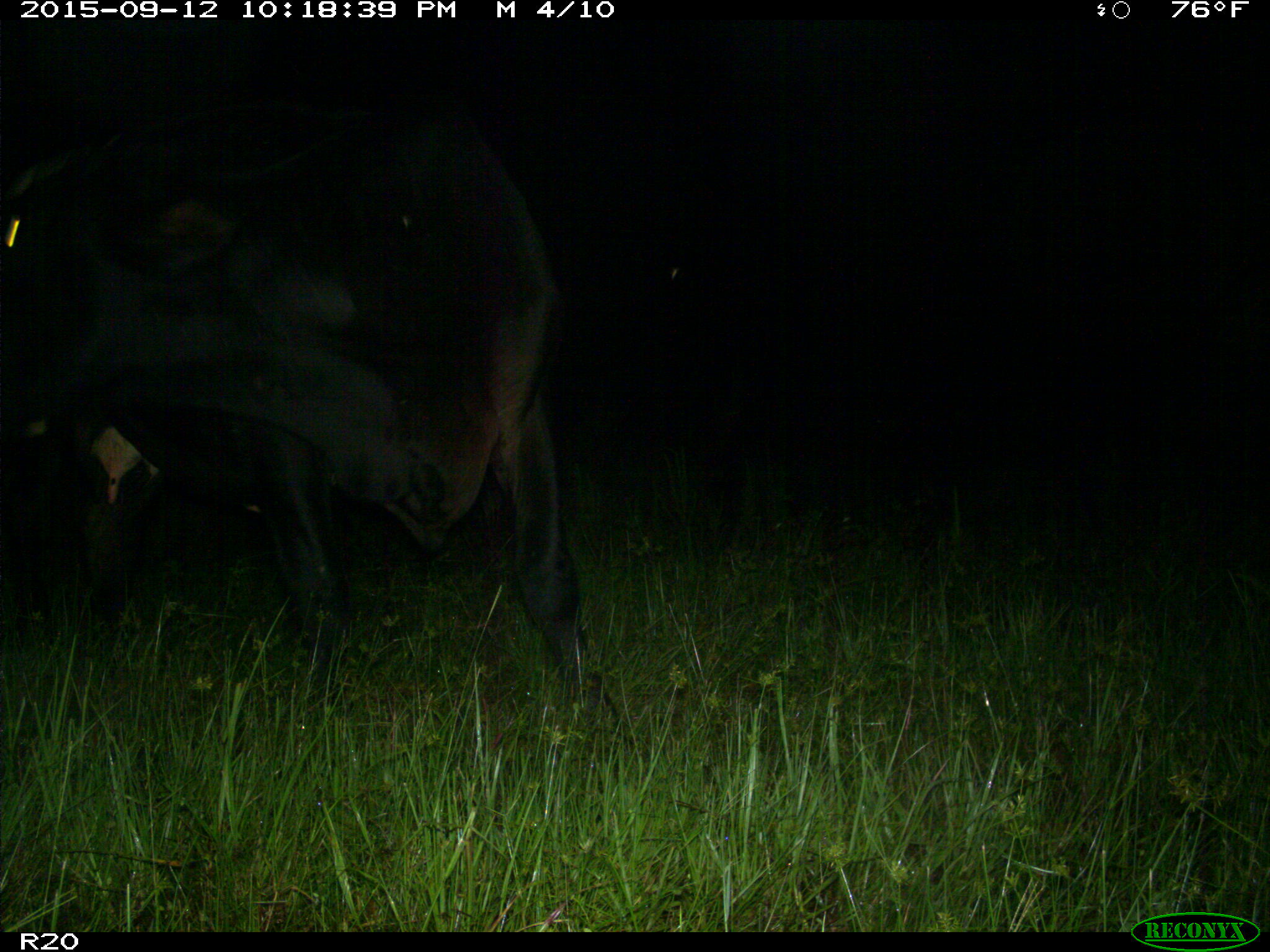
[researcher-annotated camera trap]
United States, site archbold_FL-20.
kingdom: Animalia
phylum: Chordata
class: Mammalia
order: Artiodactyla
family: Bovidae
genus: Bos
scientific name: Bos taurus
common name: domestic cow